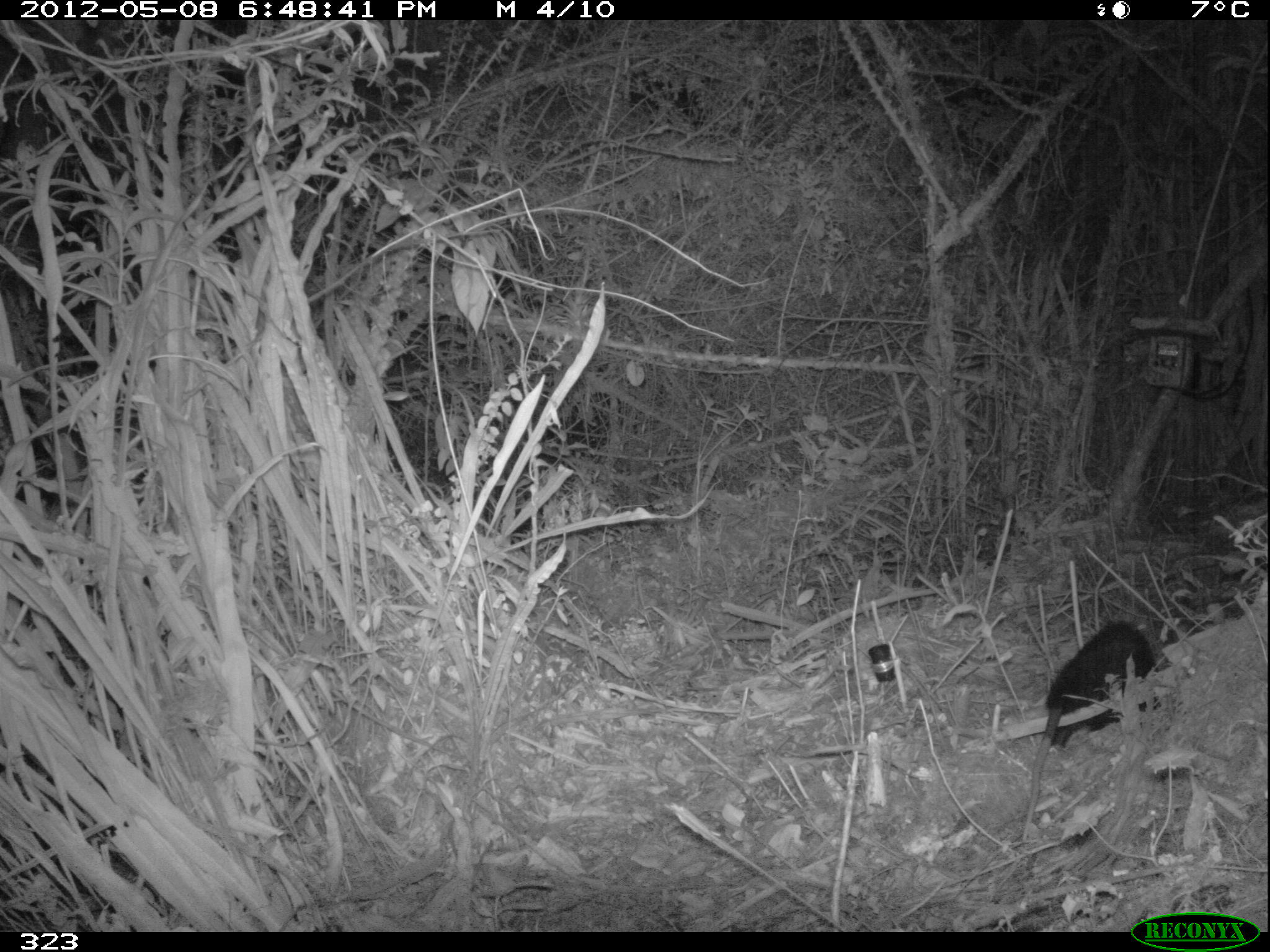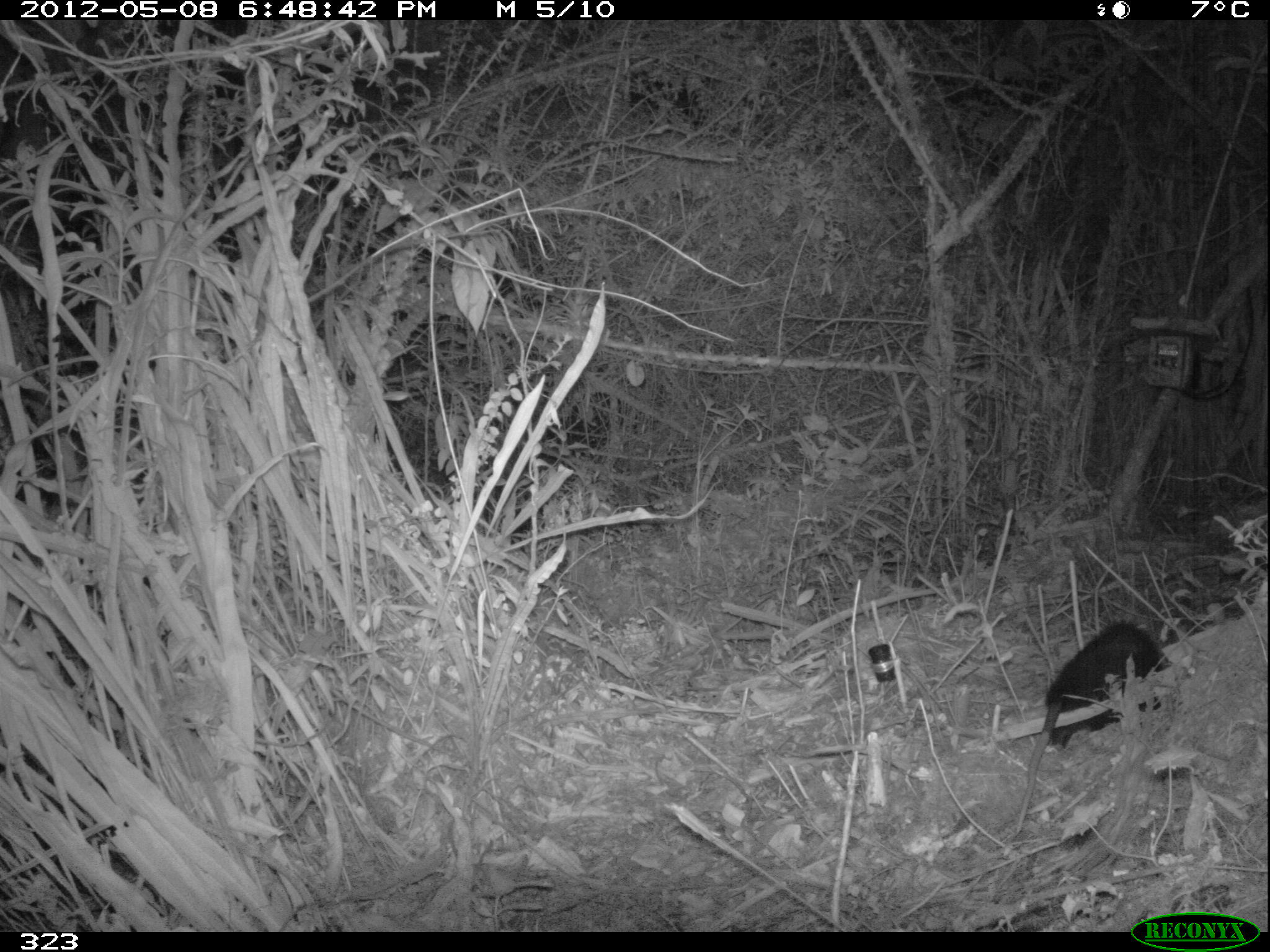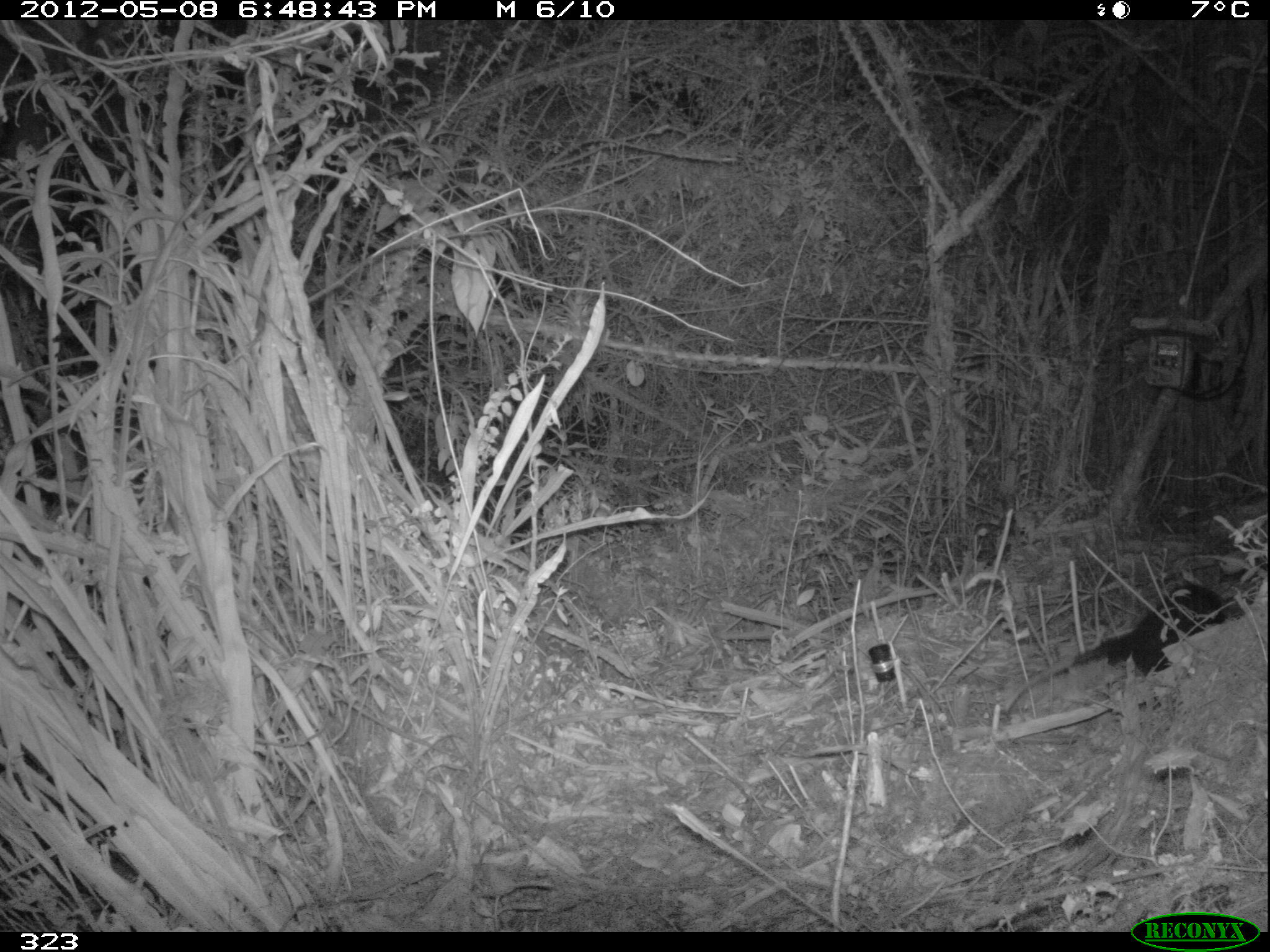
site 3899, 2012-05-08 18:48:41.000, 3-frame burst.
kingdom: Animalia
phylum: Chordata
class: Mammalia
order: Didelphimorphia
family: Didelphidae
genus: Didelphis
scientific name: Didelphis pernigra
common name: andean white-eared opossum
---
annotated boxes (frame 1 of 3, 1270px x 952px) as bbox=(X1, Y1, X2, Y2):
didelphis pernigra: bbox=(1021, 618, 1161, 847)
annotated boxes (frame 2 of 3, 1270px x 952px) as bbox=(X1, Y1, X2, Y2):
didelphis pernigra: bbox=(1012, 619, 1176, 837)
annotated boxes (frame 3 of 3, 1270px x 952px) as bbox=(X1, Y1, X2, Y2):
didelphis pernigra: bbox=(1002, 582, 1224, 712)